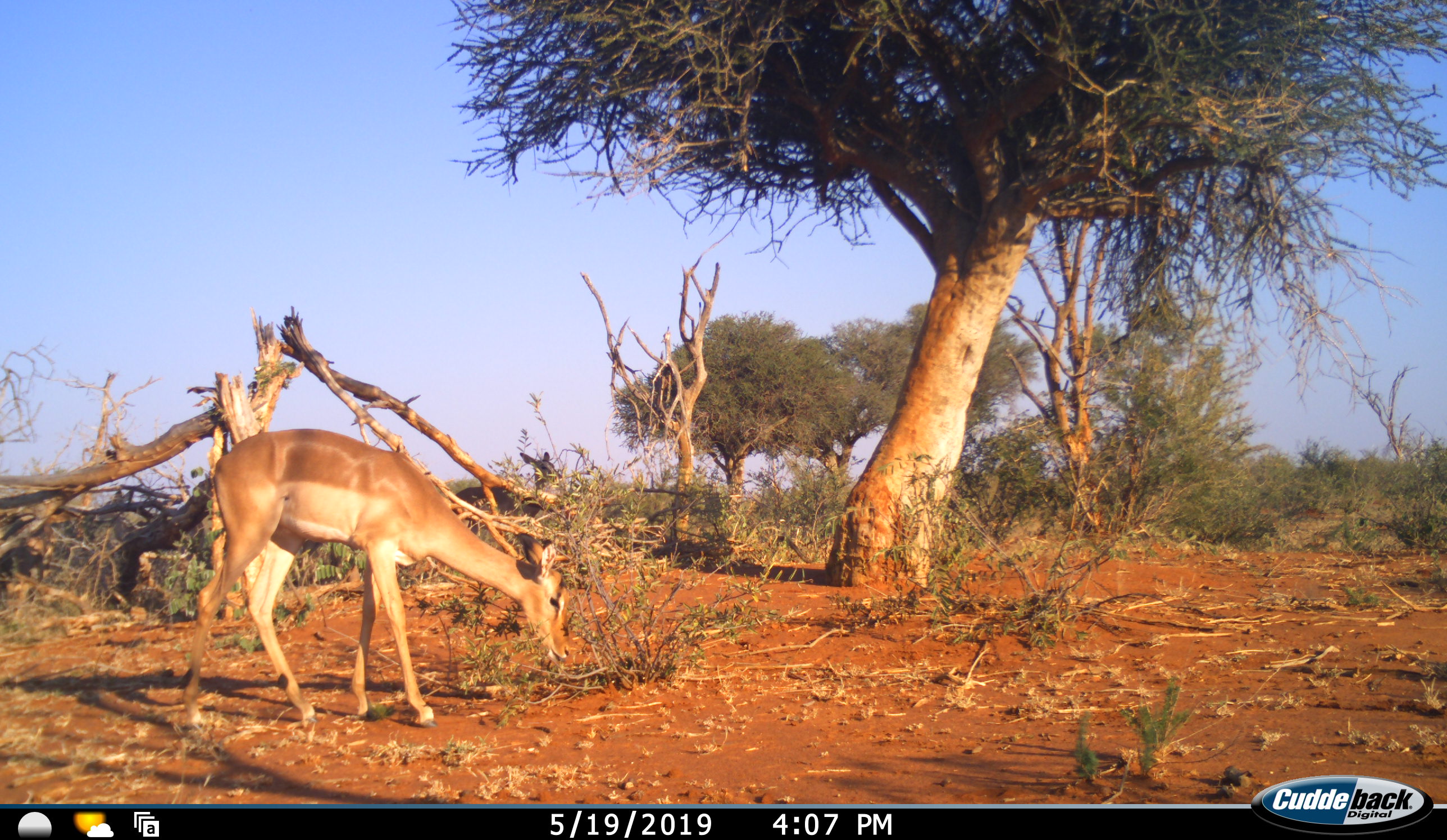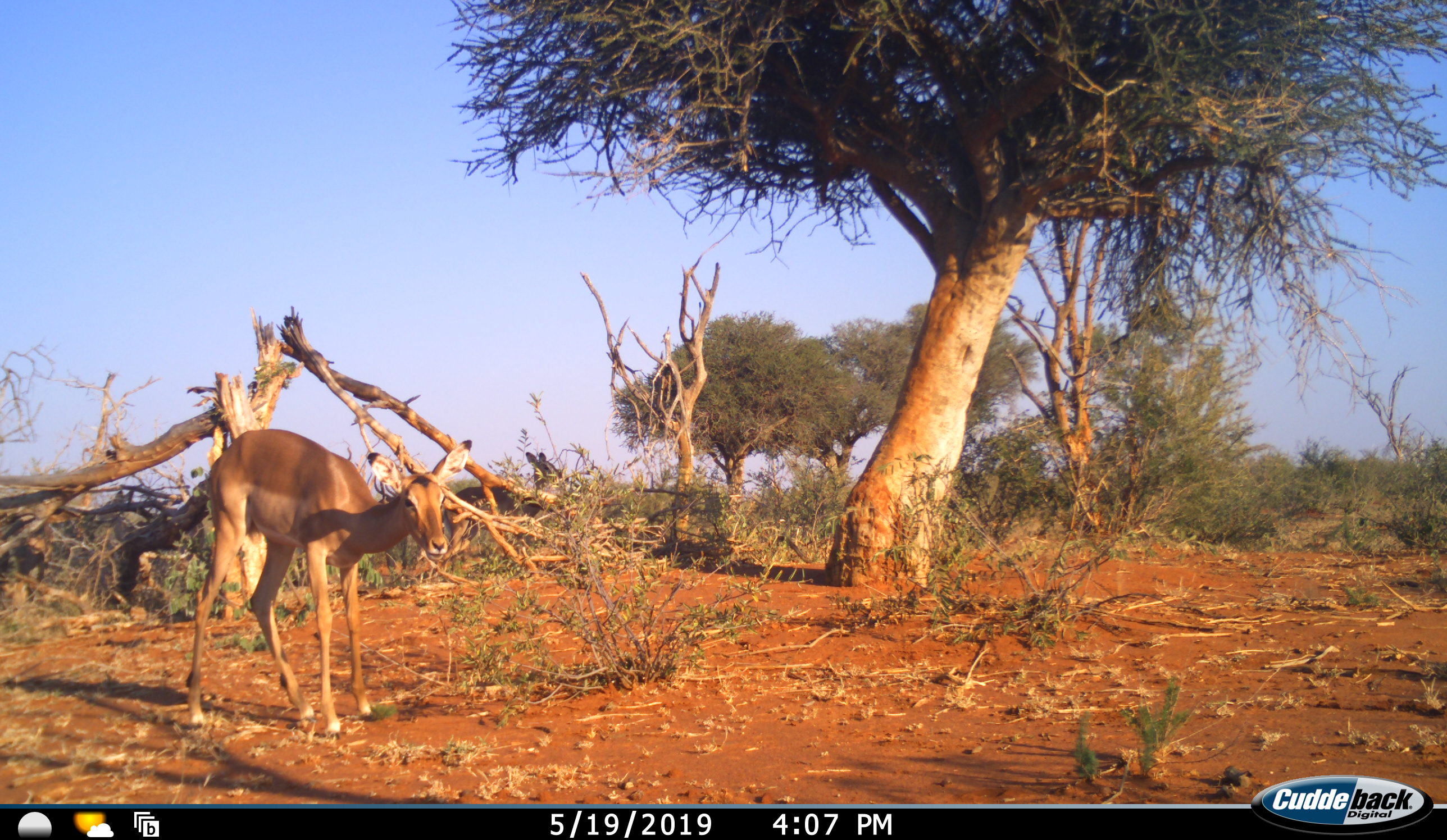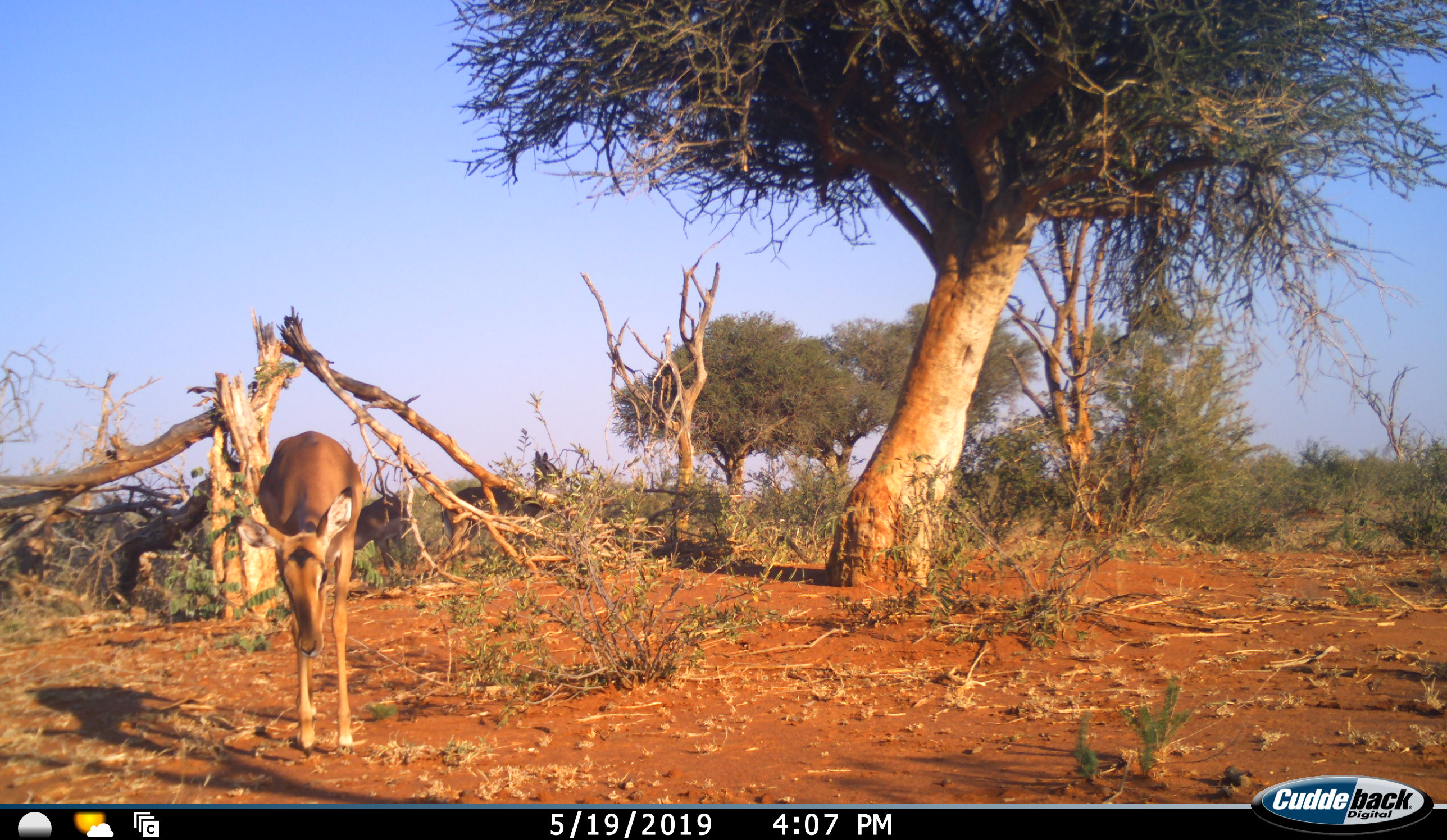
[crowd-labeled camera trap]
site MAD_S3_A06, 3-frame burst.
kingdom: Animalia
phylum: Chordata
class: Mammalia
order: Artiodactyla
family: Bovidae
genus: Aepyceros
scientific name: Aepyceros melampus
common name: impala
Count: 1.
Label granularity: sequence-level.